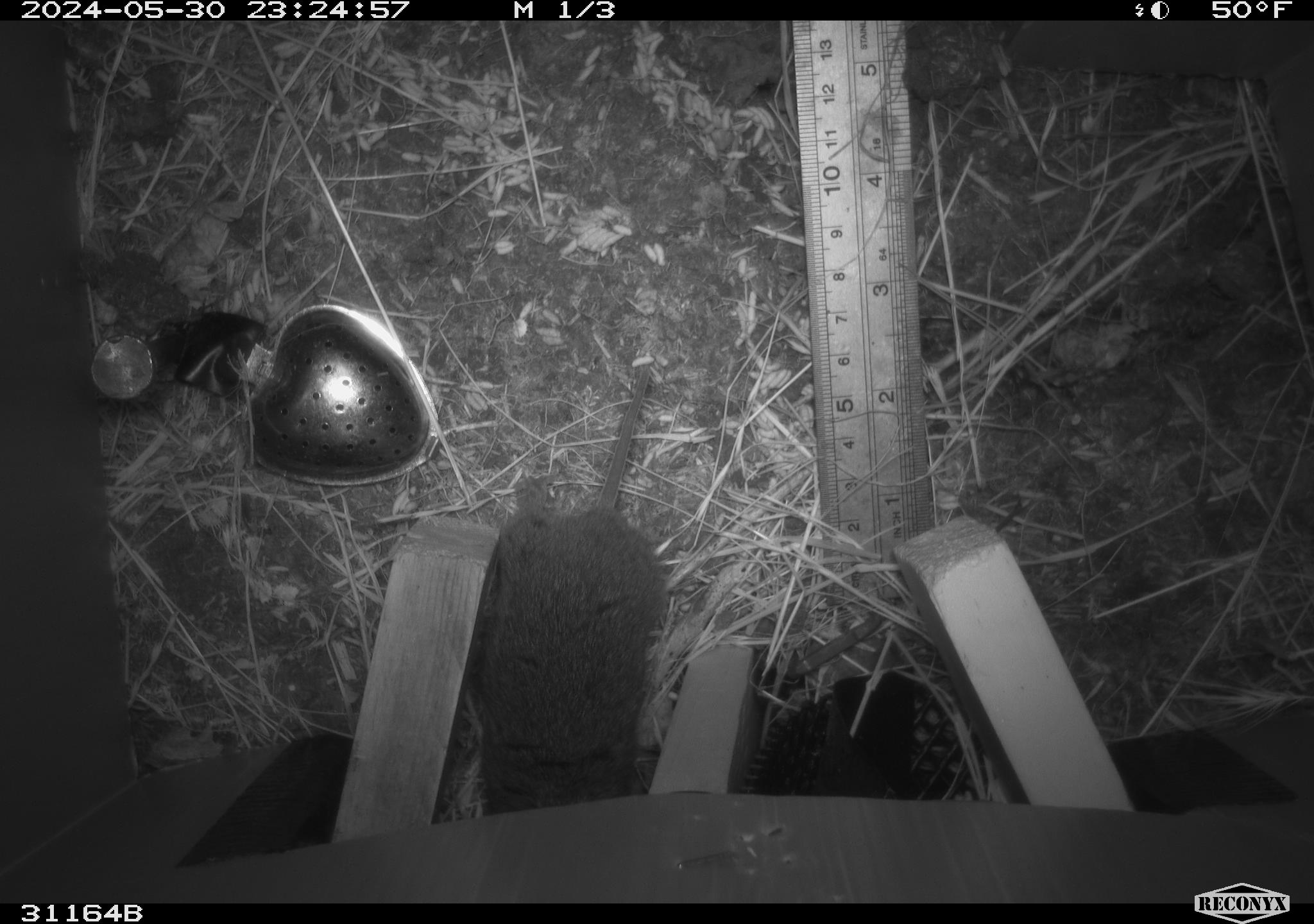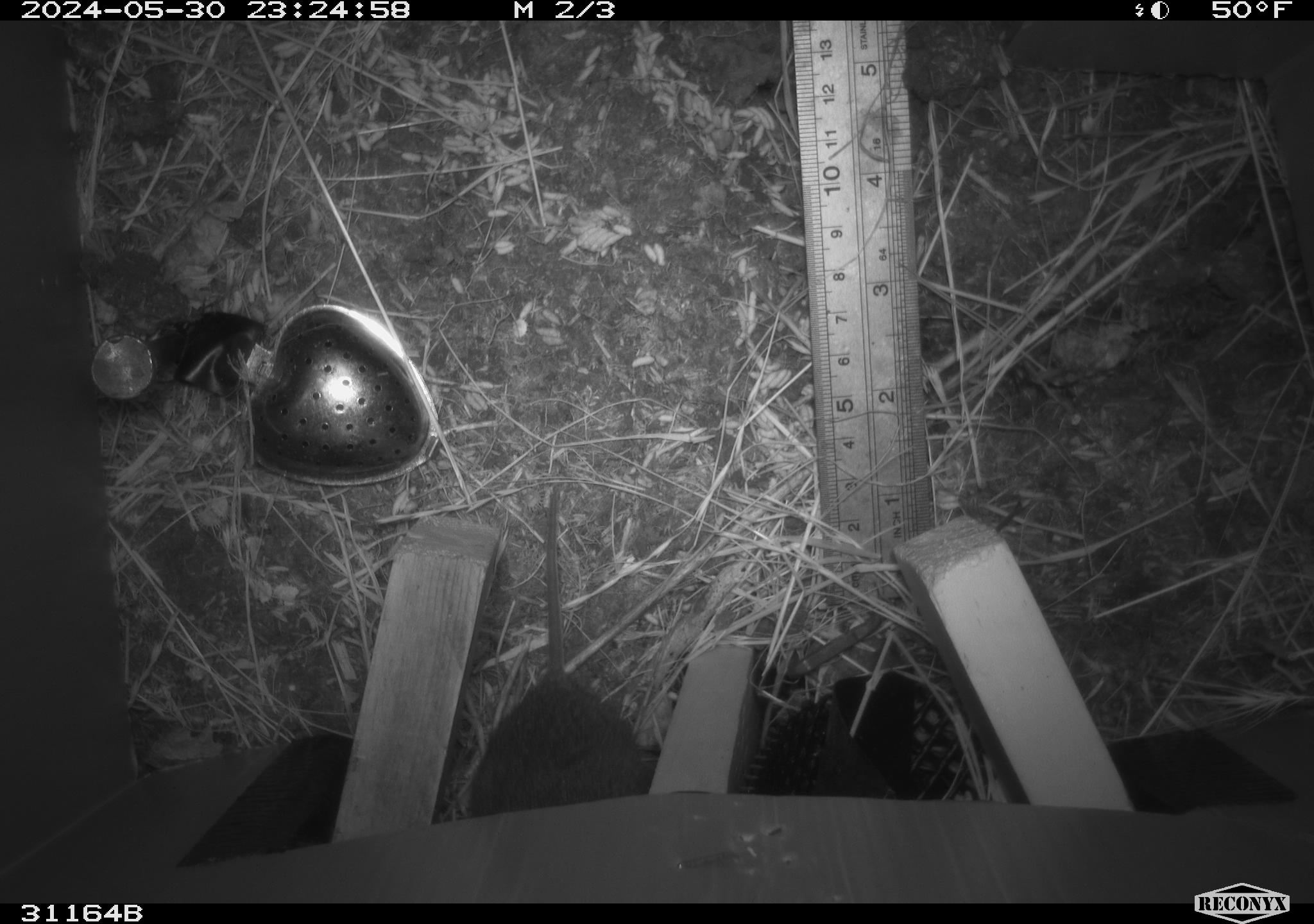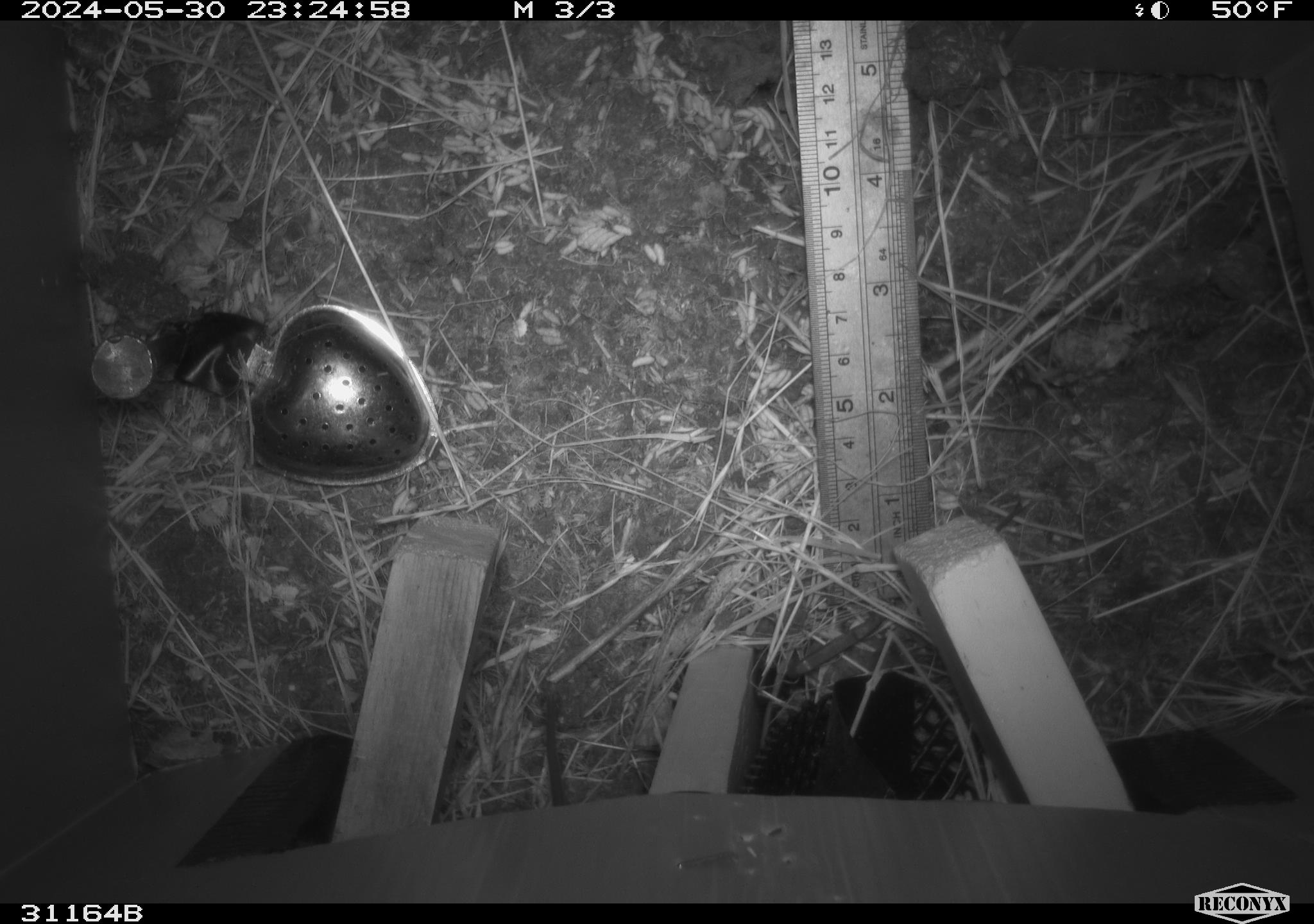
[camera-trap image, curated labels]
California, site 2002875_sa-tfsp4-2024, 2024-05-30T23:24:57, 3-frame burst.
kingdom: Animalia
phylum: Chordata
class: Mammalia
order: Rodentia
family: Cricetidae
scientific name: Arvicolinae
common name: voles, lemmings, and muskrats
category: arvicolinae subfamily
Arvicolinae subfamily (voles, lemmings, and muskrats) (Arvicolinae).